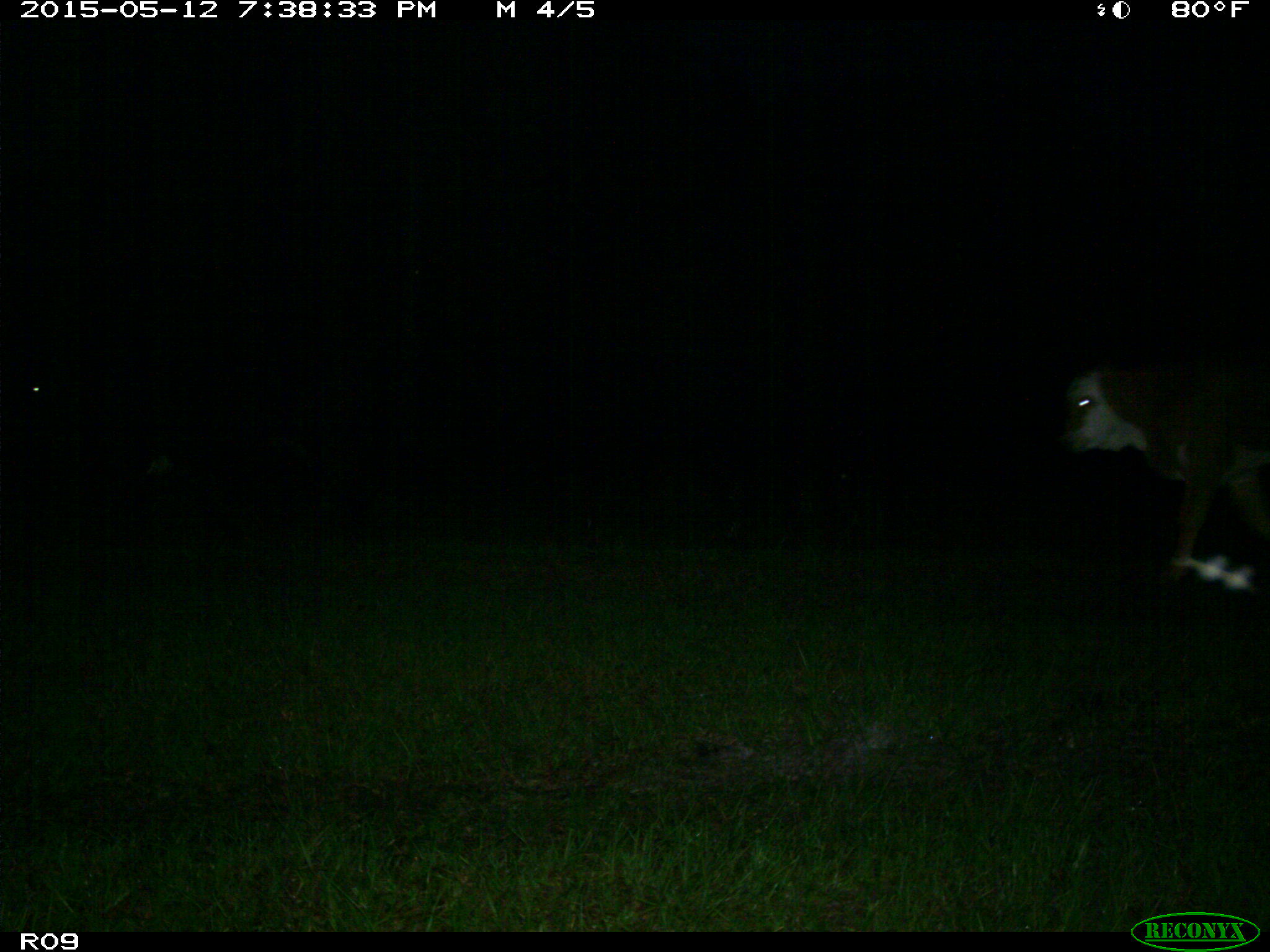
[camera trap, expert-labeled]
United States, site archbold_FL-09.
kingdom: Animalia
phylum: Chordata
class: Mammalia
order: Artiodactyla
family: Bovidae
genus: Bos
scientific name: Bos taurus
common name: domestic cow